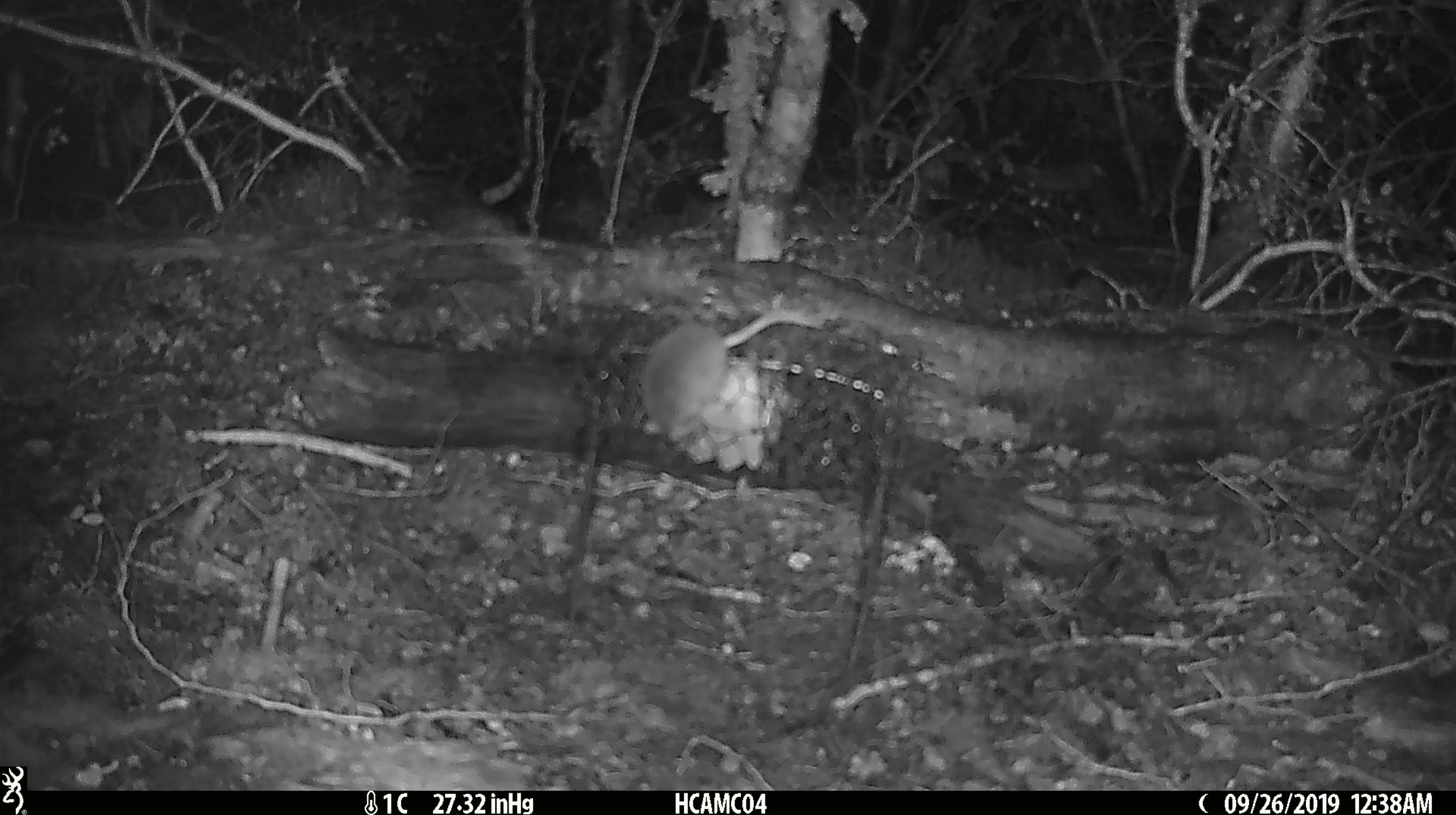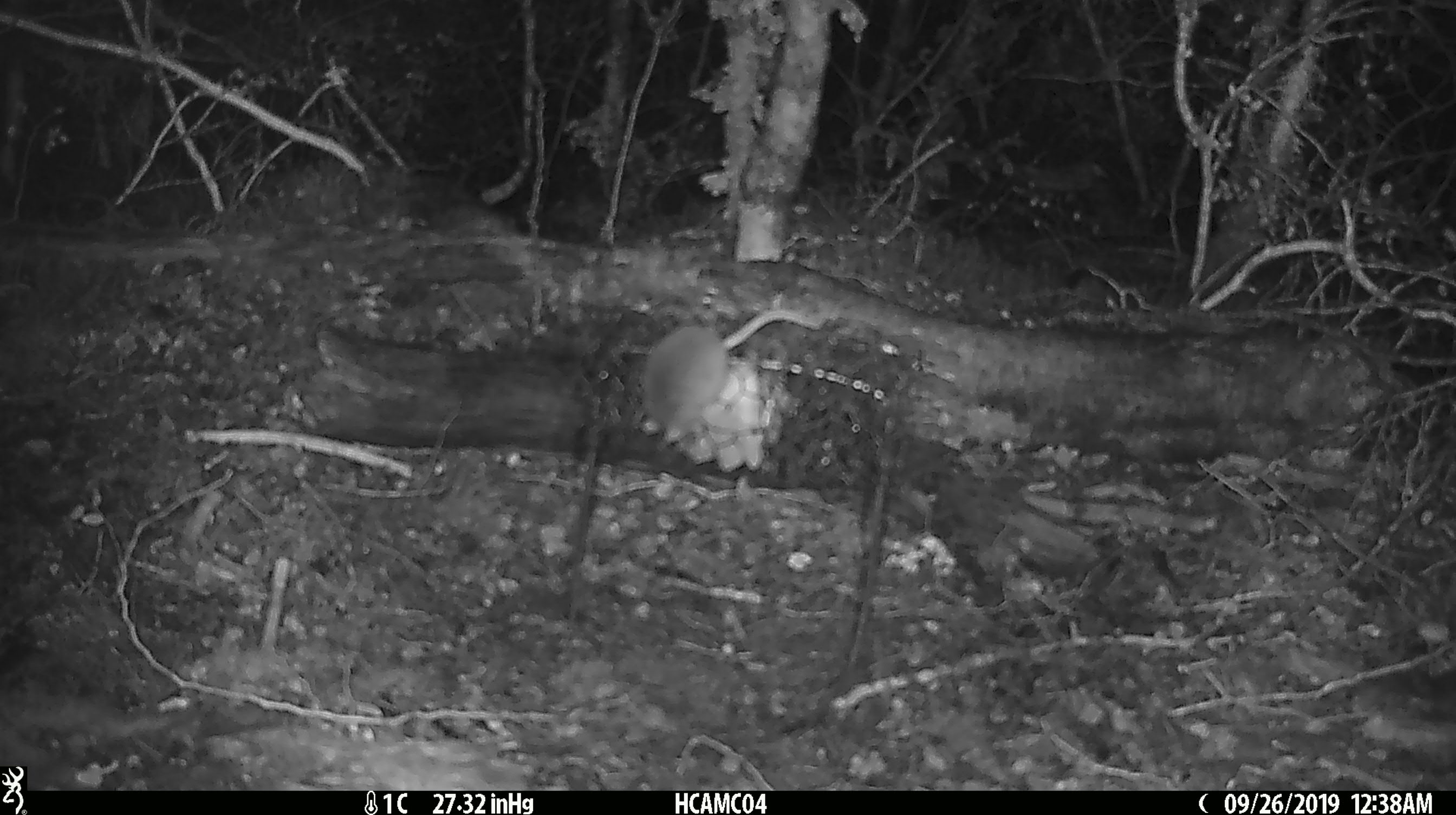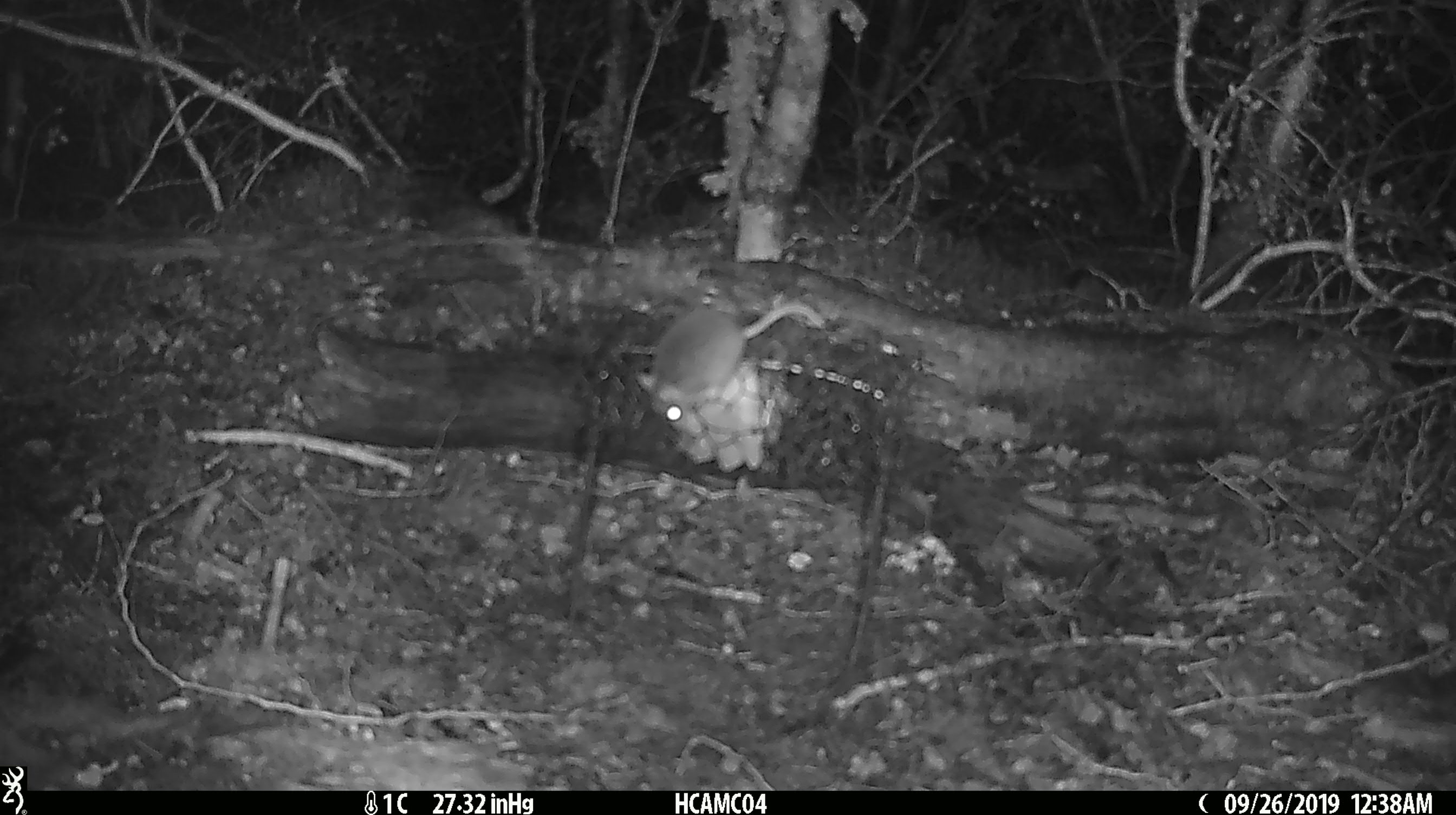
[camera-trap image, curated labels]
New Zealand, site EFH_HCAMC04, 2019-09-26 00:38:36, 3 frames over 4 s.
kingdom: Animalia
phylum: Chordata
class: Mammalia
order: Rodentia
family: Muridae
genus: Mus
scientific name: Mus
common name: mouse